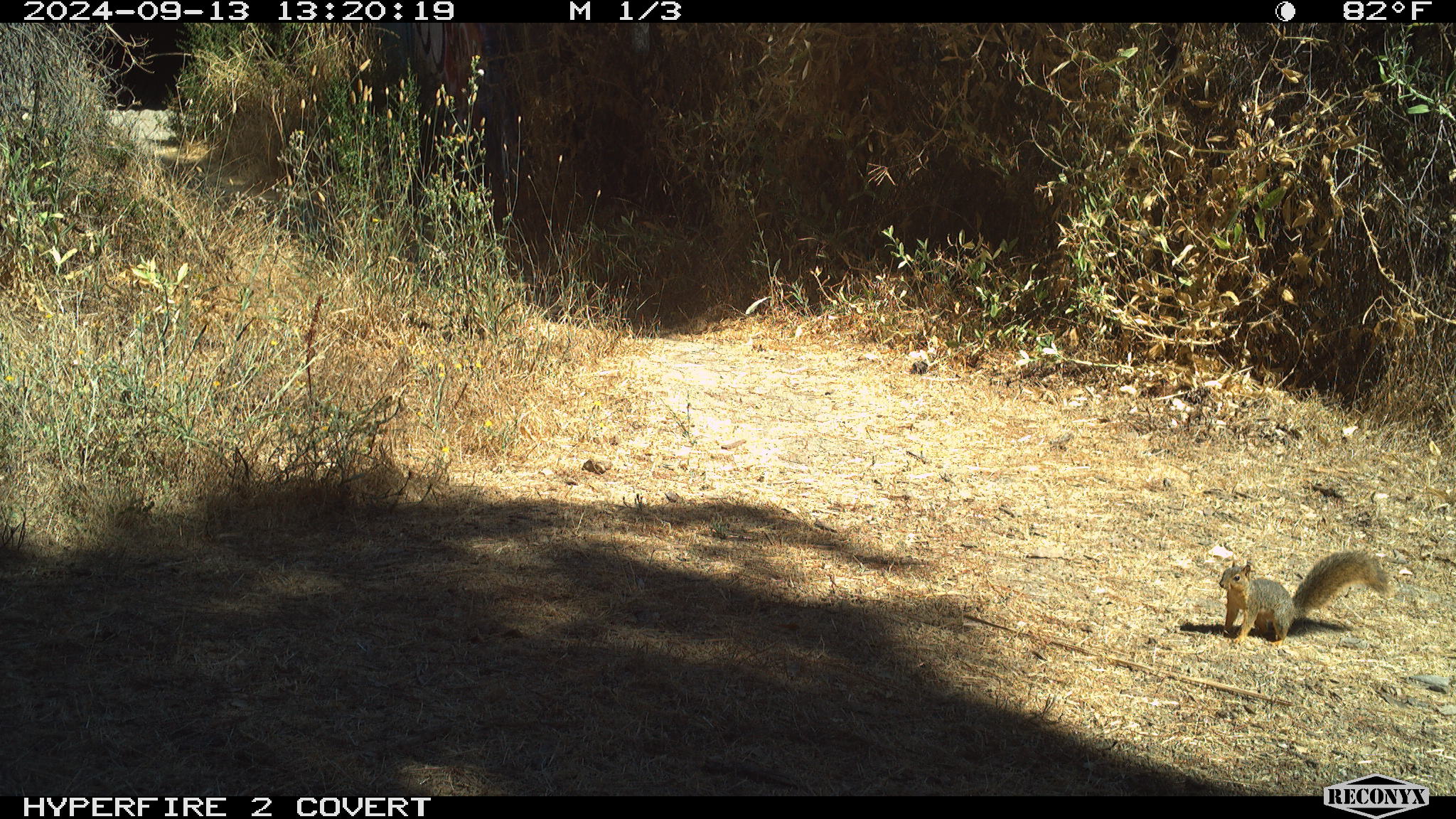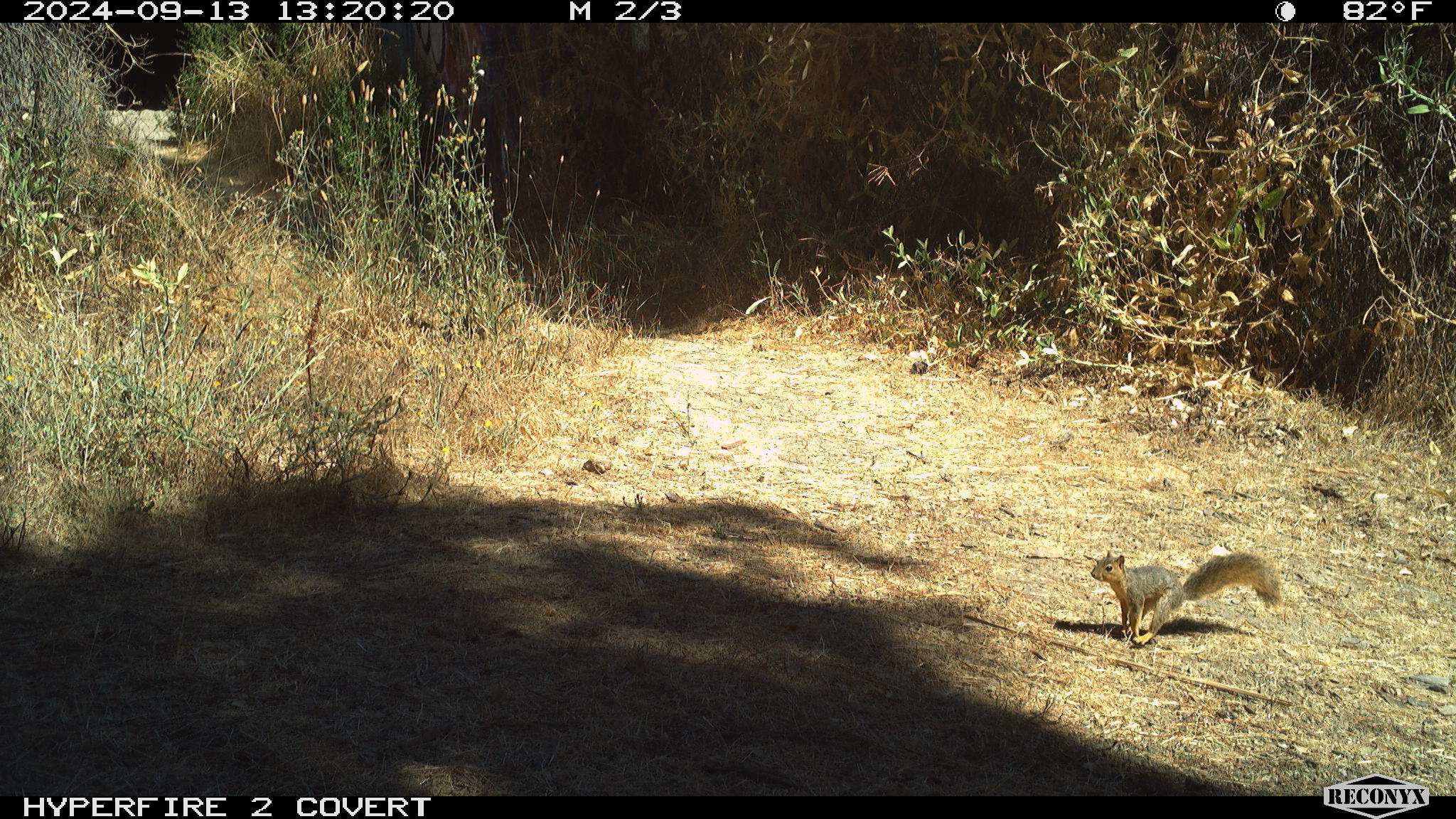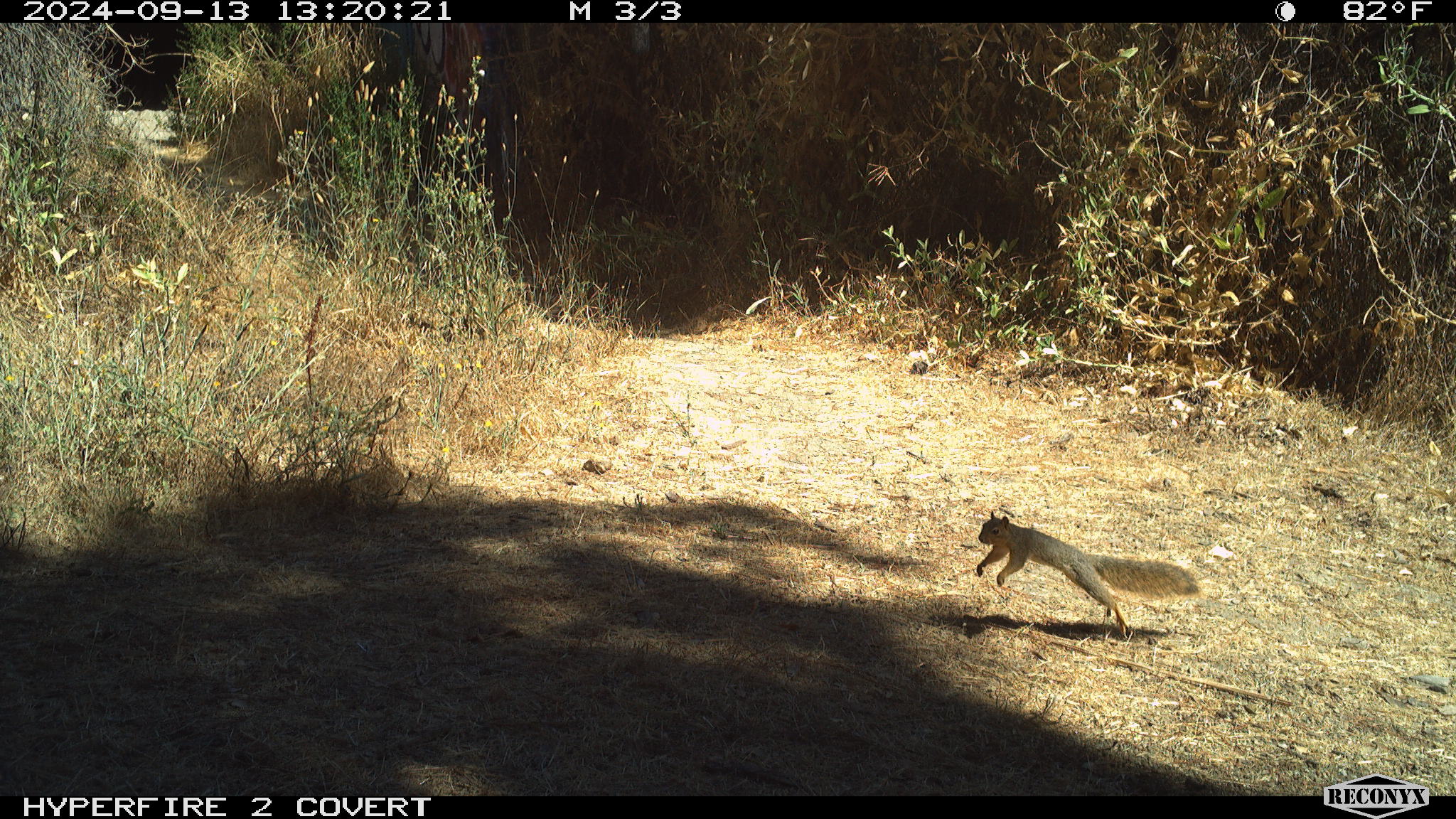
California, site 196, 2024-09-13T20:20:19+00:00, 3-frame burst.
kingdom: Animalia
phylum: Chordata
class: Mammalia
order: Rodentia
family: Sciuridae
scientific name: Sciuridae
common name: squirrel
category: unknown squirrel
Unknown squirrel (squirrel) (Sciuridae).